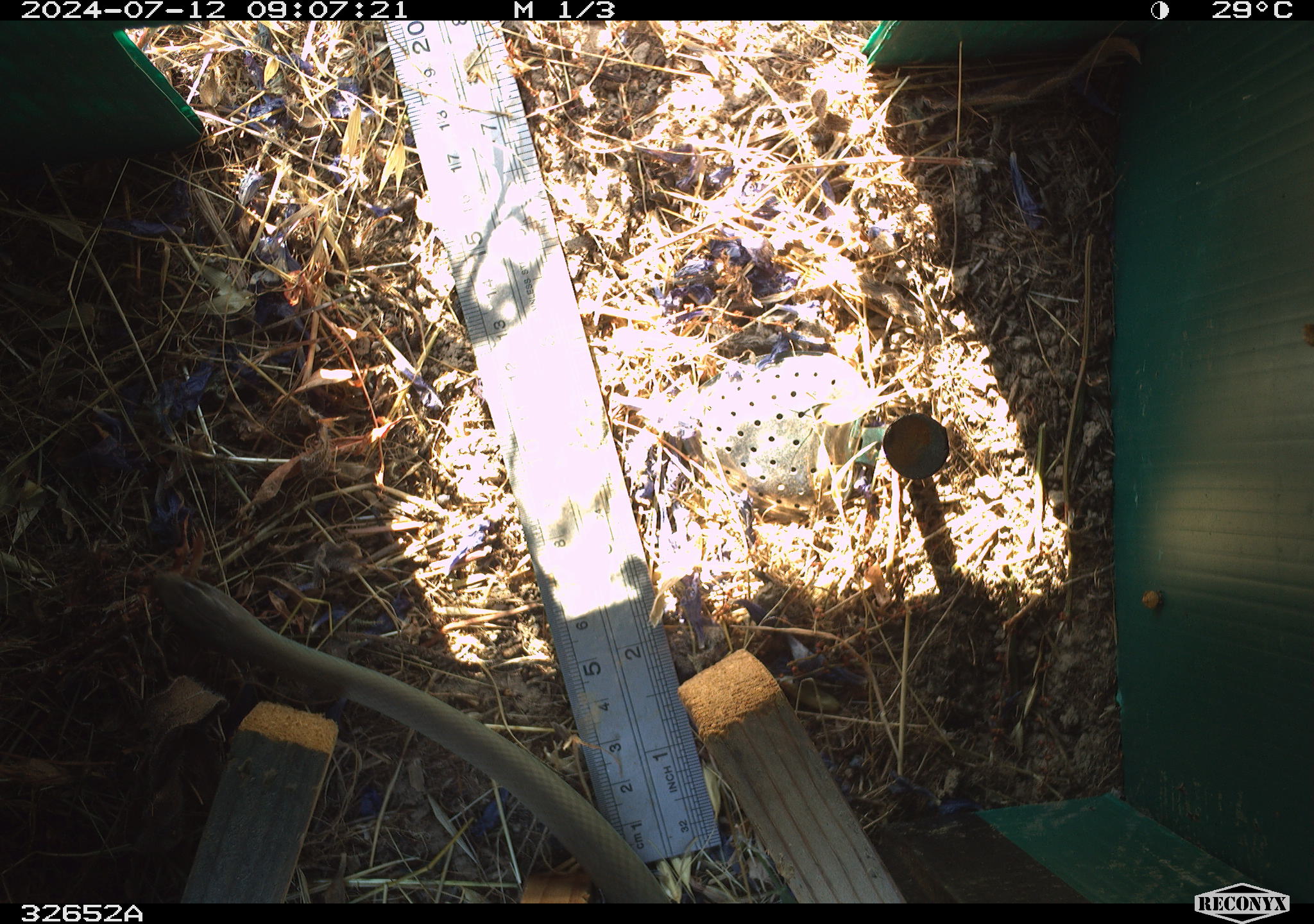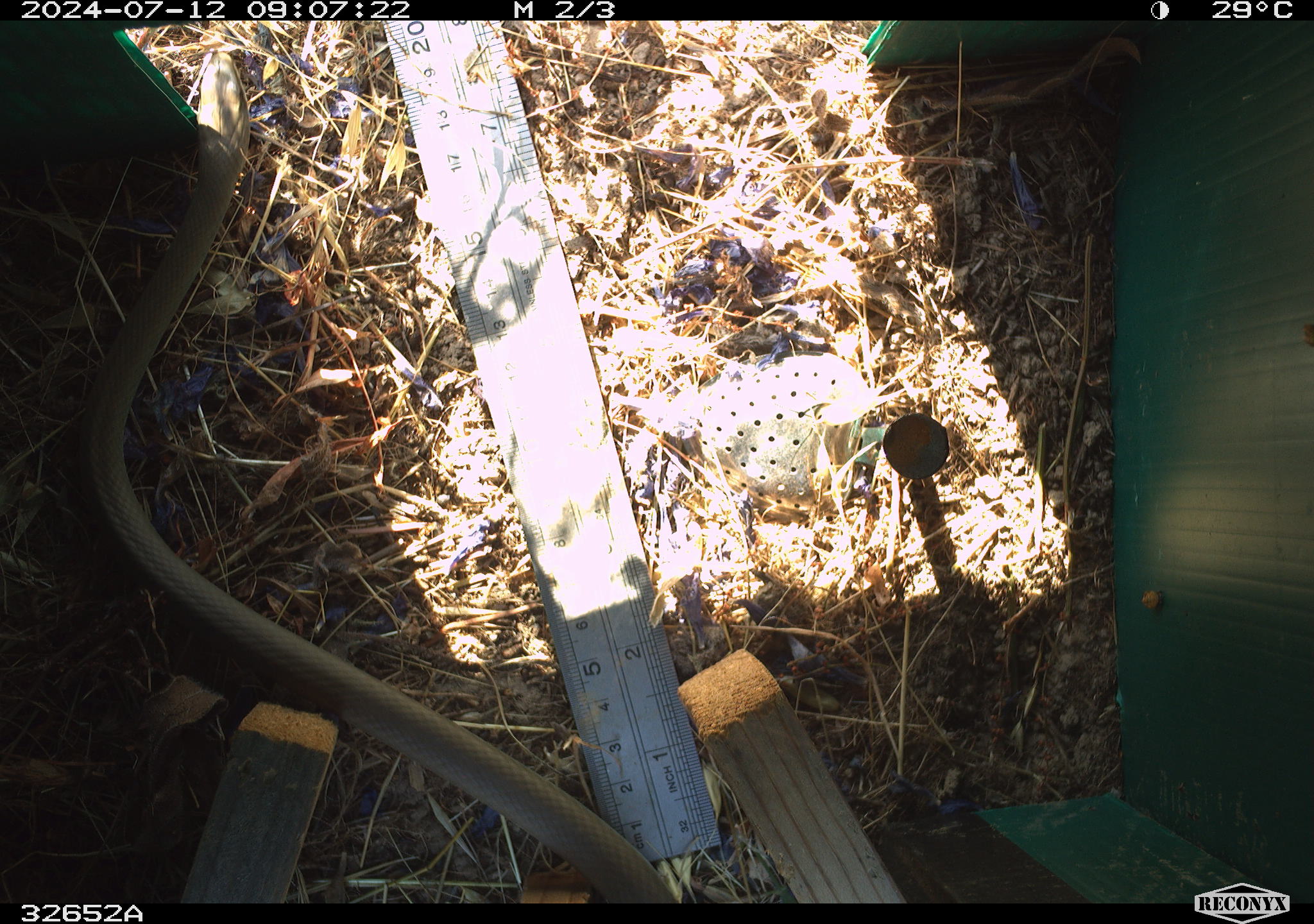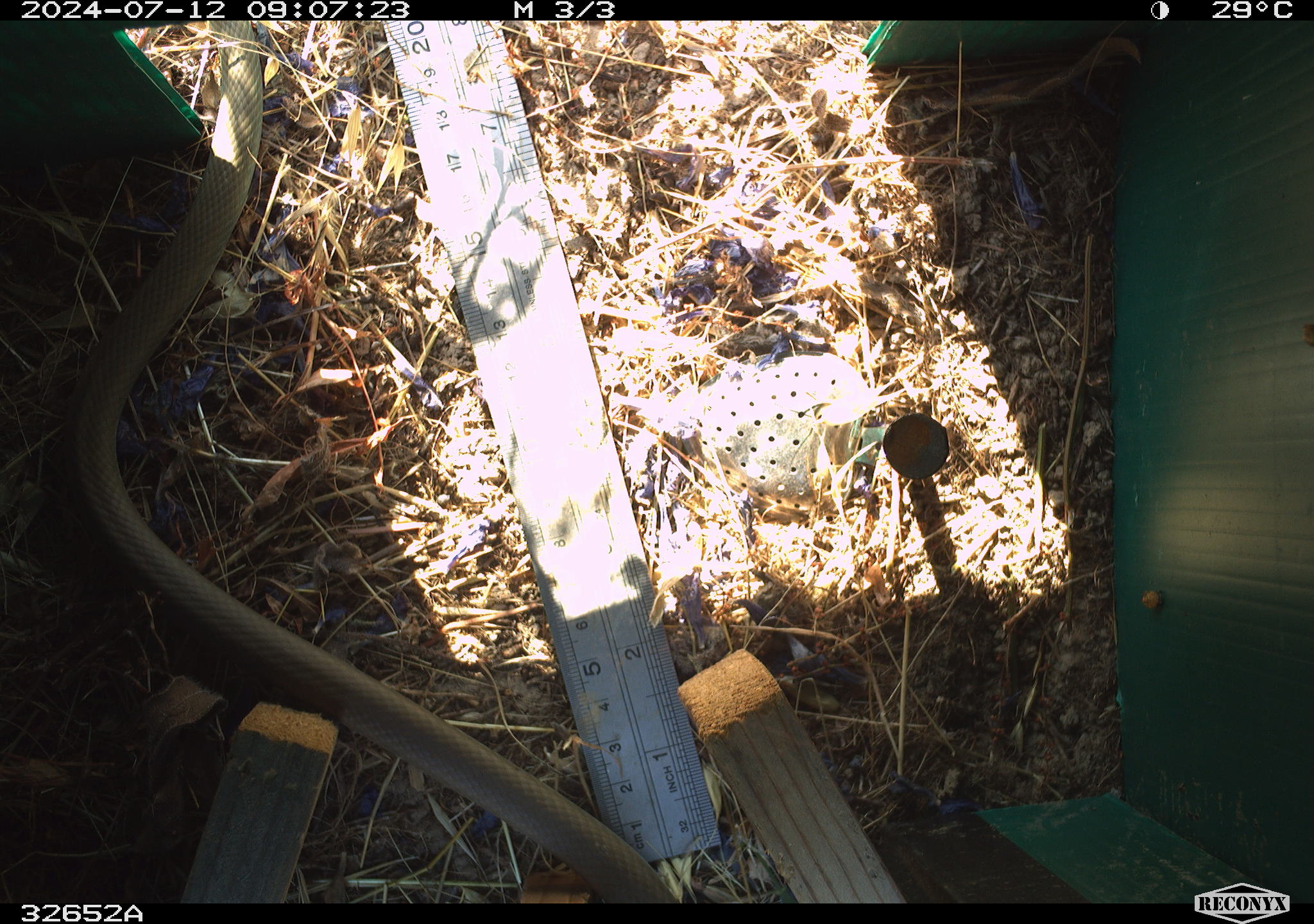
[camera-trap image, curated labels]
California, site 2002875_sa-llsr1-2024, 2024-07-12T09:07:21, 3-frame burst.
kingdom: Animalia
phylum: Chordata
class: Reptilia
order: Squamata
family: Colubridae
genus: Coluber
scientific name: Coluber constrictor mormon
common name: western yellow-bellied racer